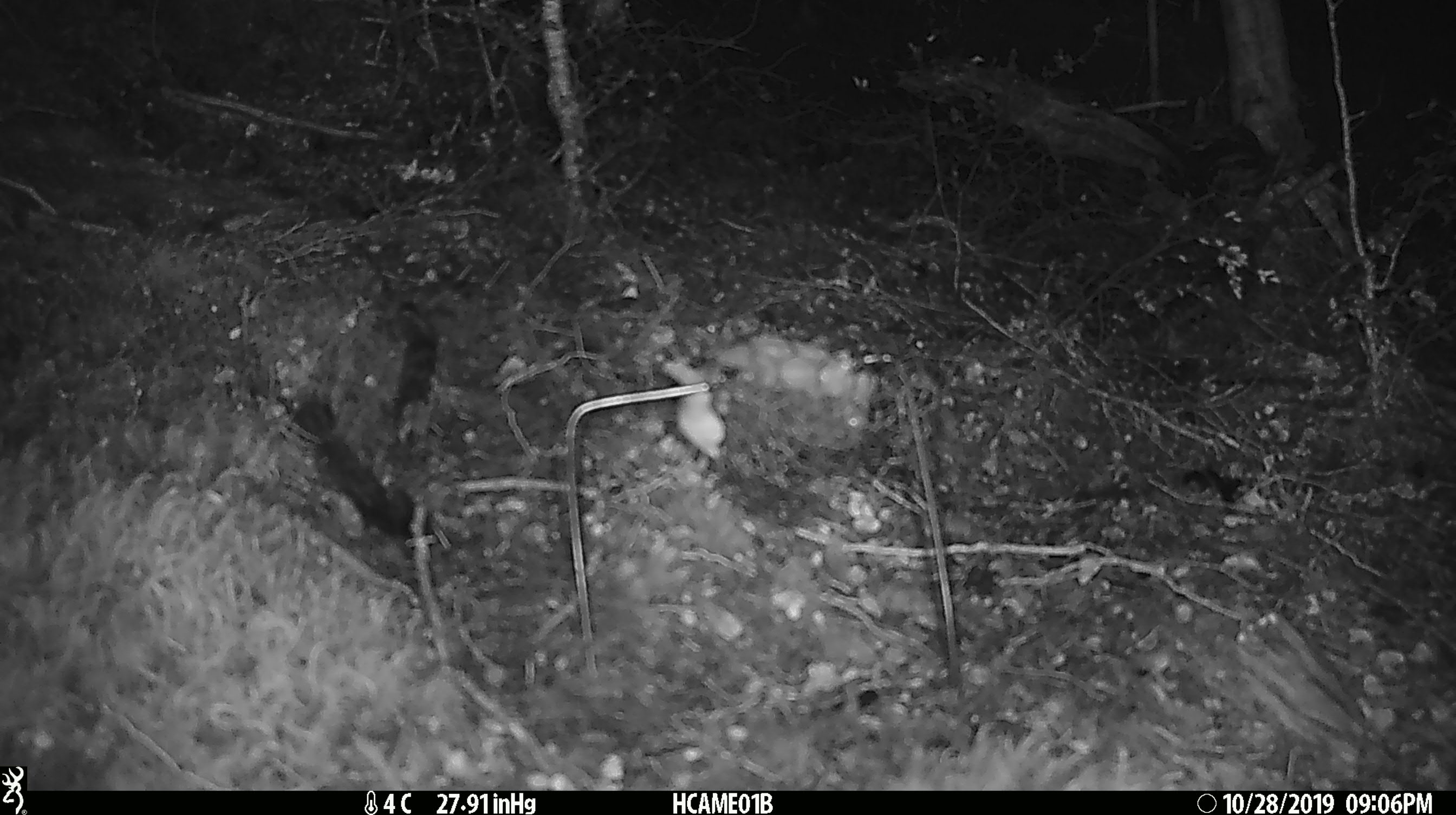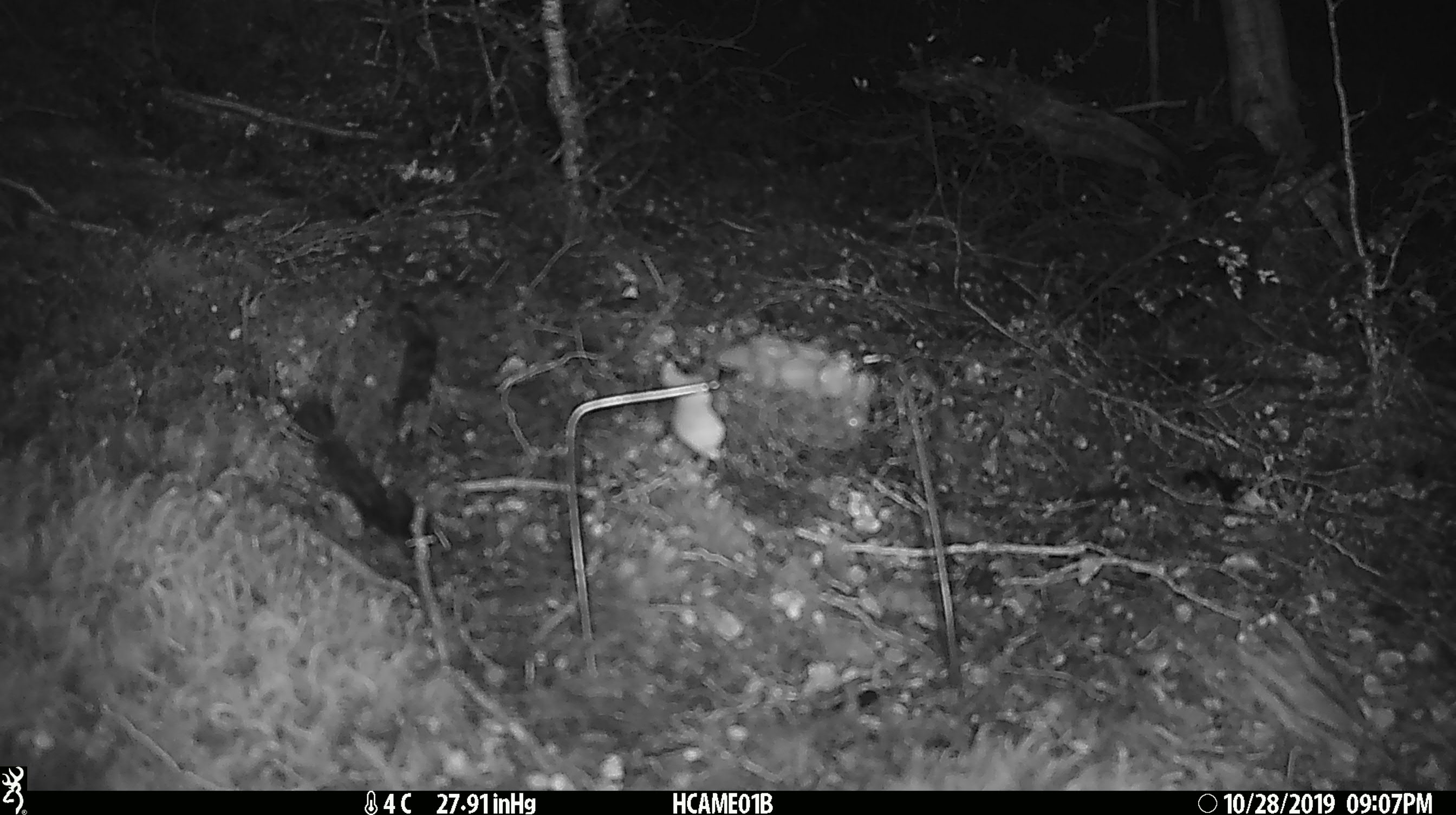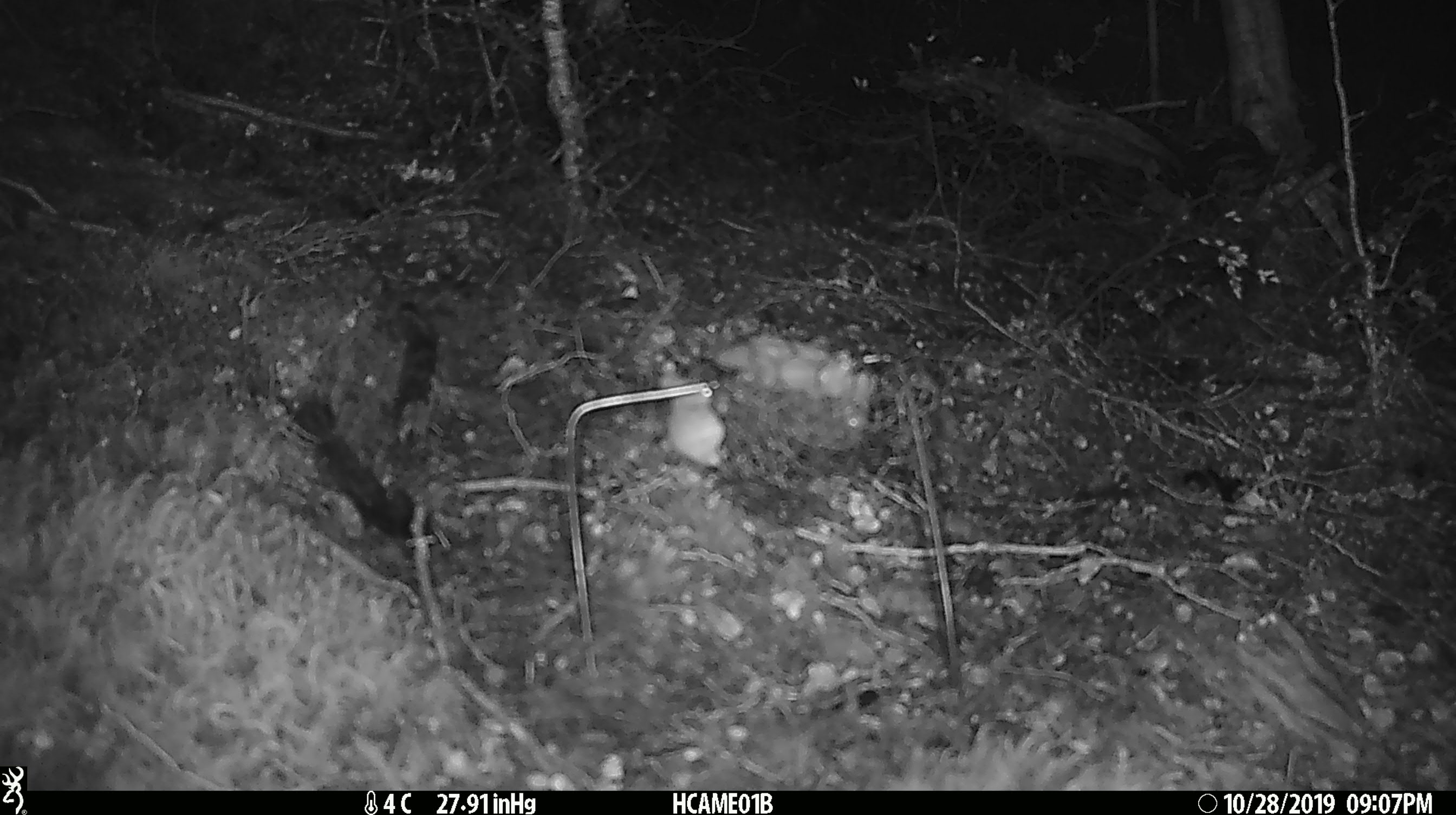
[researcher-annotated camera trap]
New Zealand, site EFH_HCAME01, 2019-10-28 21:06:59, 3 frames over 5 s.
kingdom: Animalia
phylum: Chordata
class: Mammalia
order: Rodentia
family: Muridae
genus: Mus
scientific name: Mus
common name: mouse